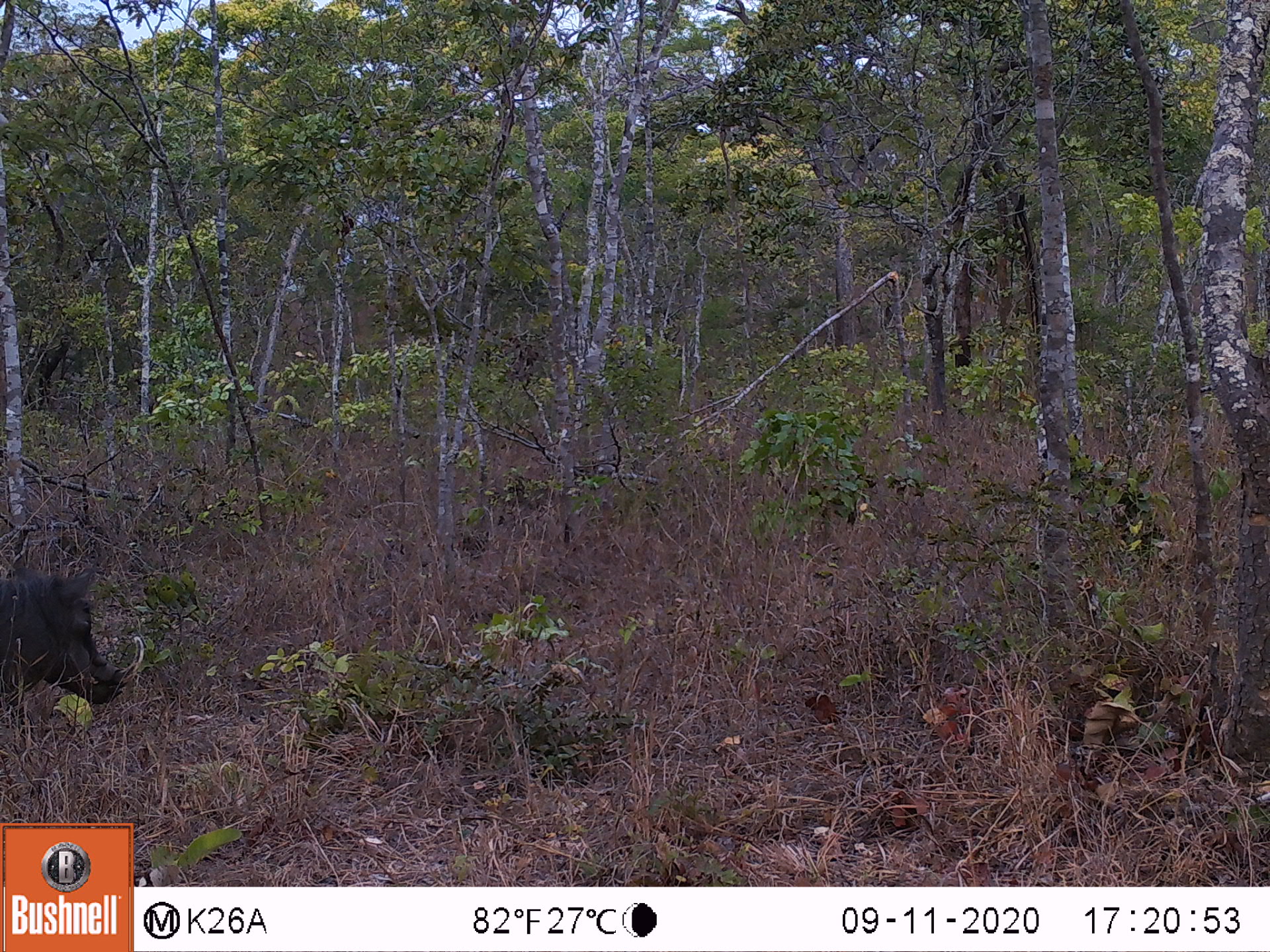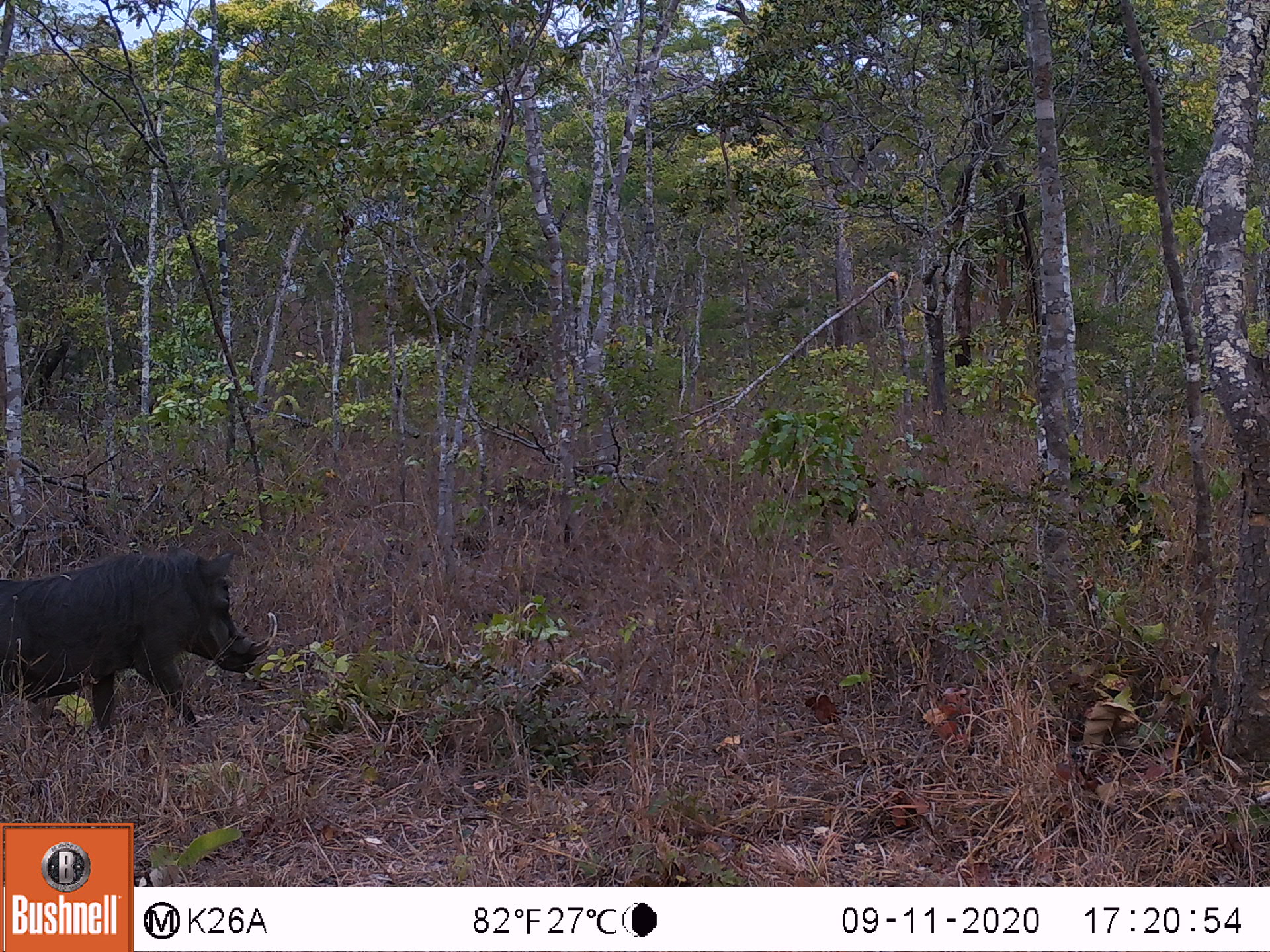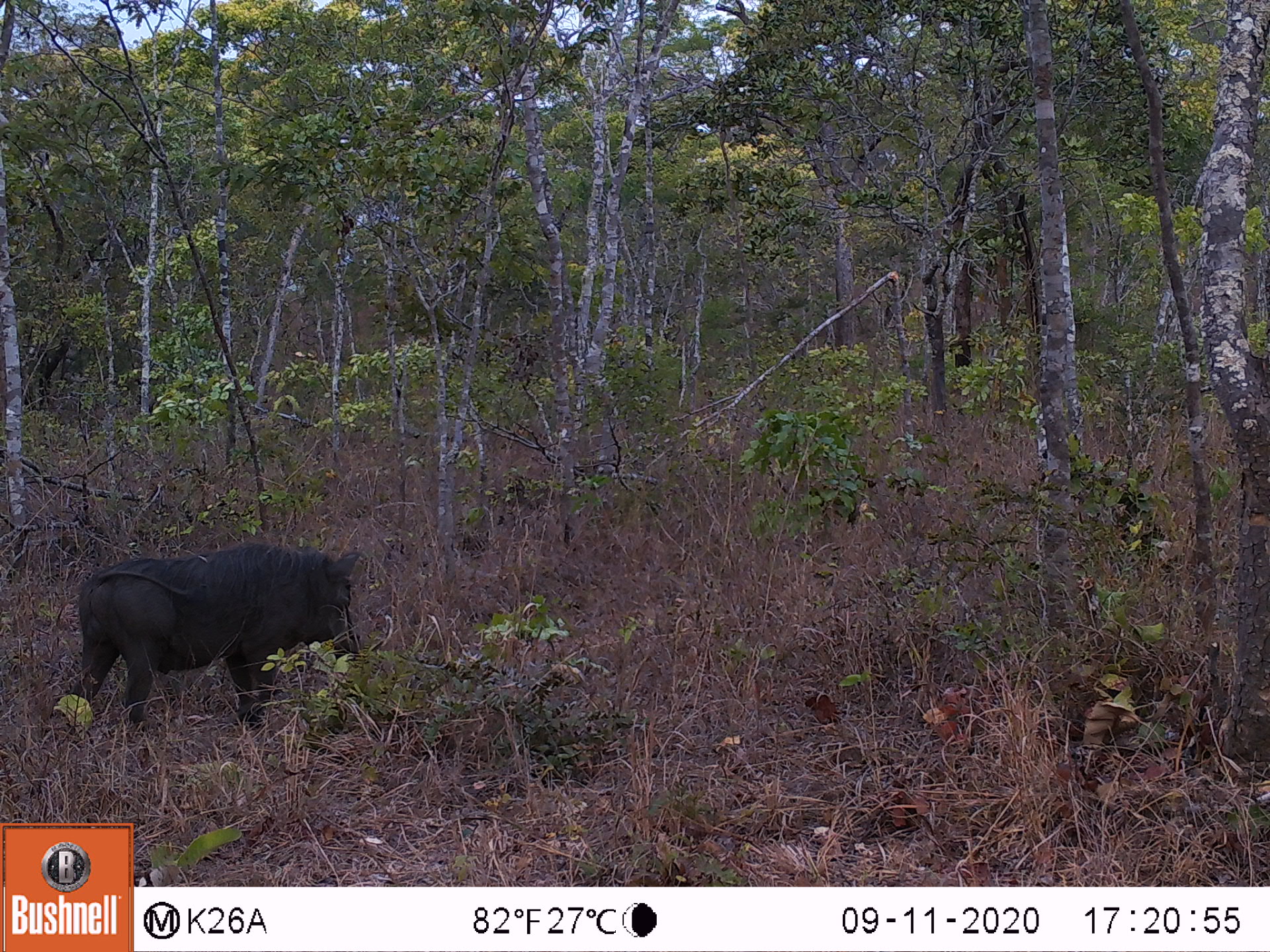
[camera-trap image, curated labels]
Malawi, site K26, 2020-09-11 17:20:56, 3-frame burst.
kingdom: Animalia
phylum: Chordata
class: Mammalia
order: Artiodactyla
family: Suidae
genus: Phacochoerus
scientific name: Phacochoerus africanus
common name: common warthog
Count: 1.